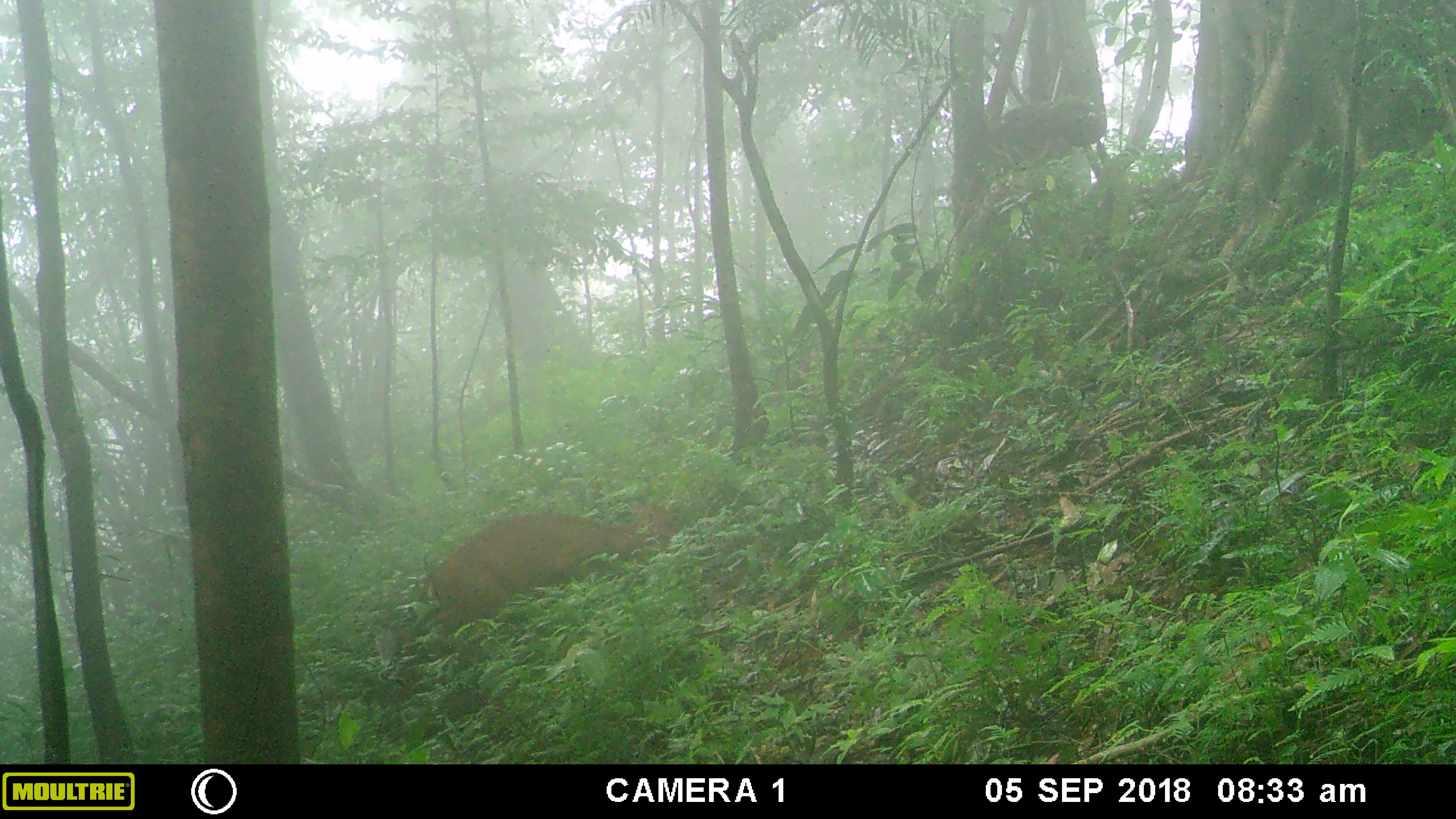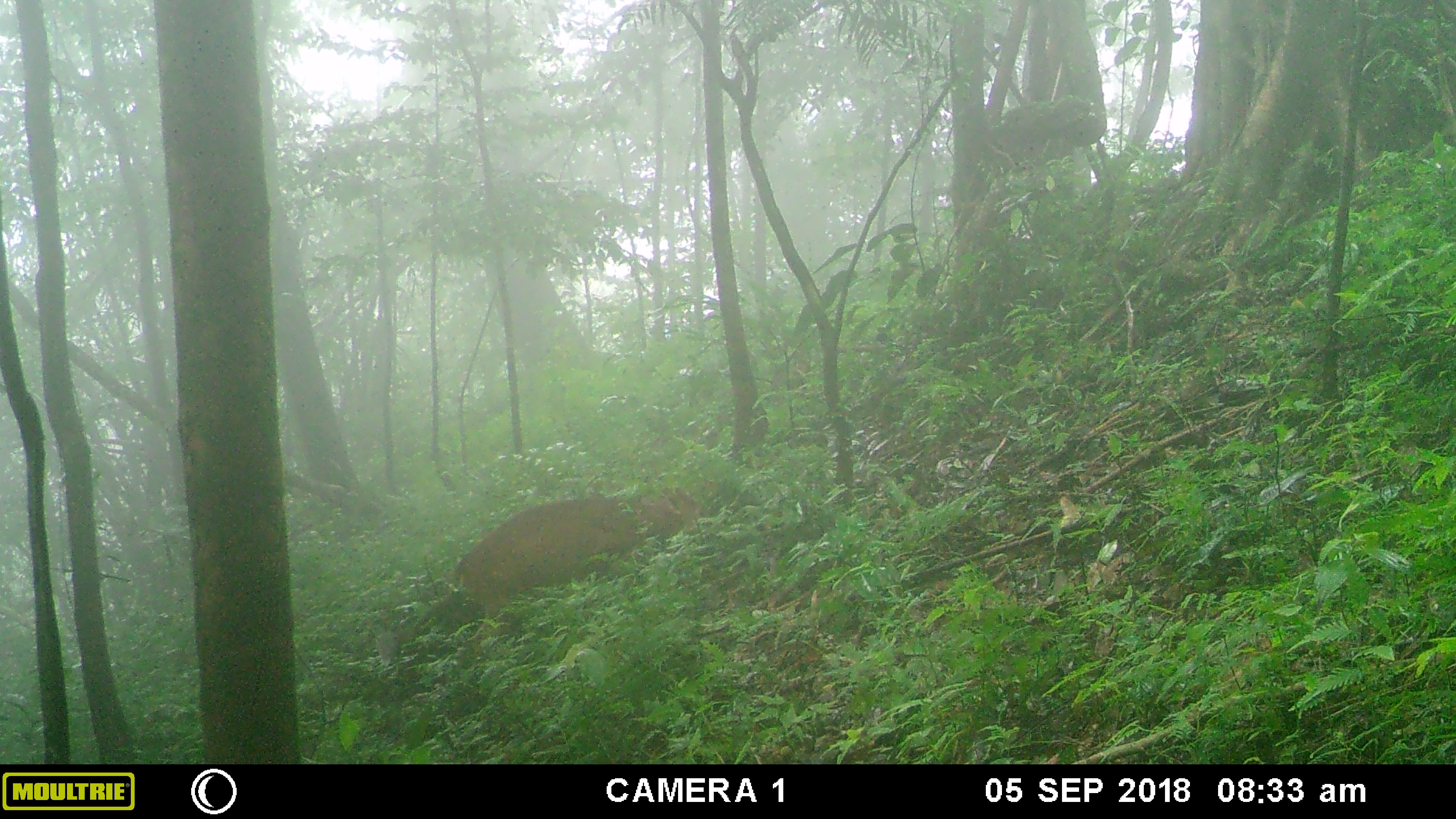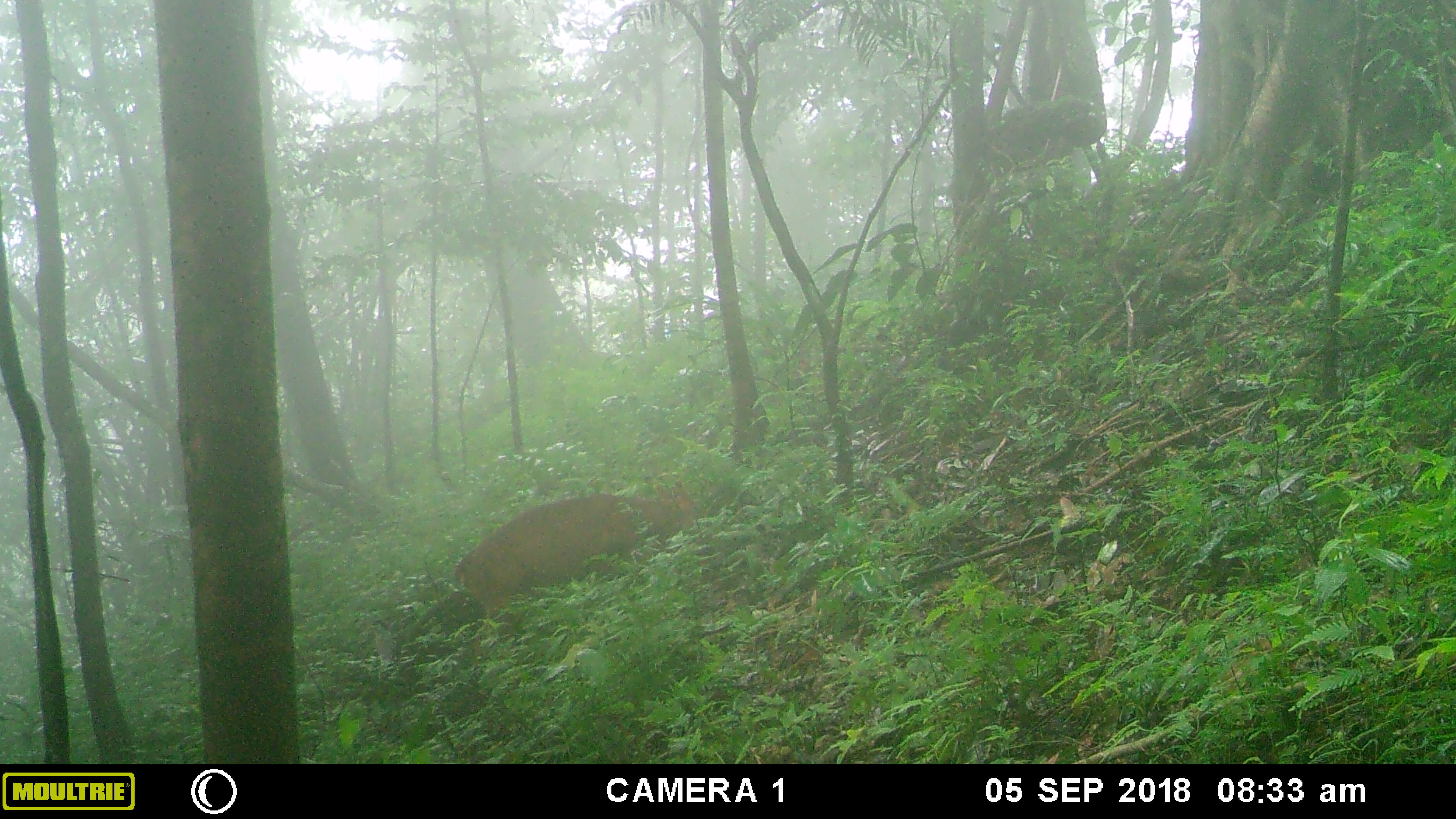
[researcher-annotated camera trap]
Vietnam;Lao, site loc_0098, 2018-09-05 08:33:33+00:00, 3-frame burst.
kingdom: Animalia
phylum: Chordata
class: Mammalia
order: Artiodactyla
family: Cervidae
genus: Muntiacus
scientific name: Muntiacus vuquangensis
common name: large-antlered muntjac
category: large antlered muntjac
Large antlered muntjac (large-antlered muntjac) (Muntiacus vuquangensis). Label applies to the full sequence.